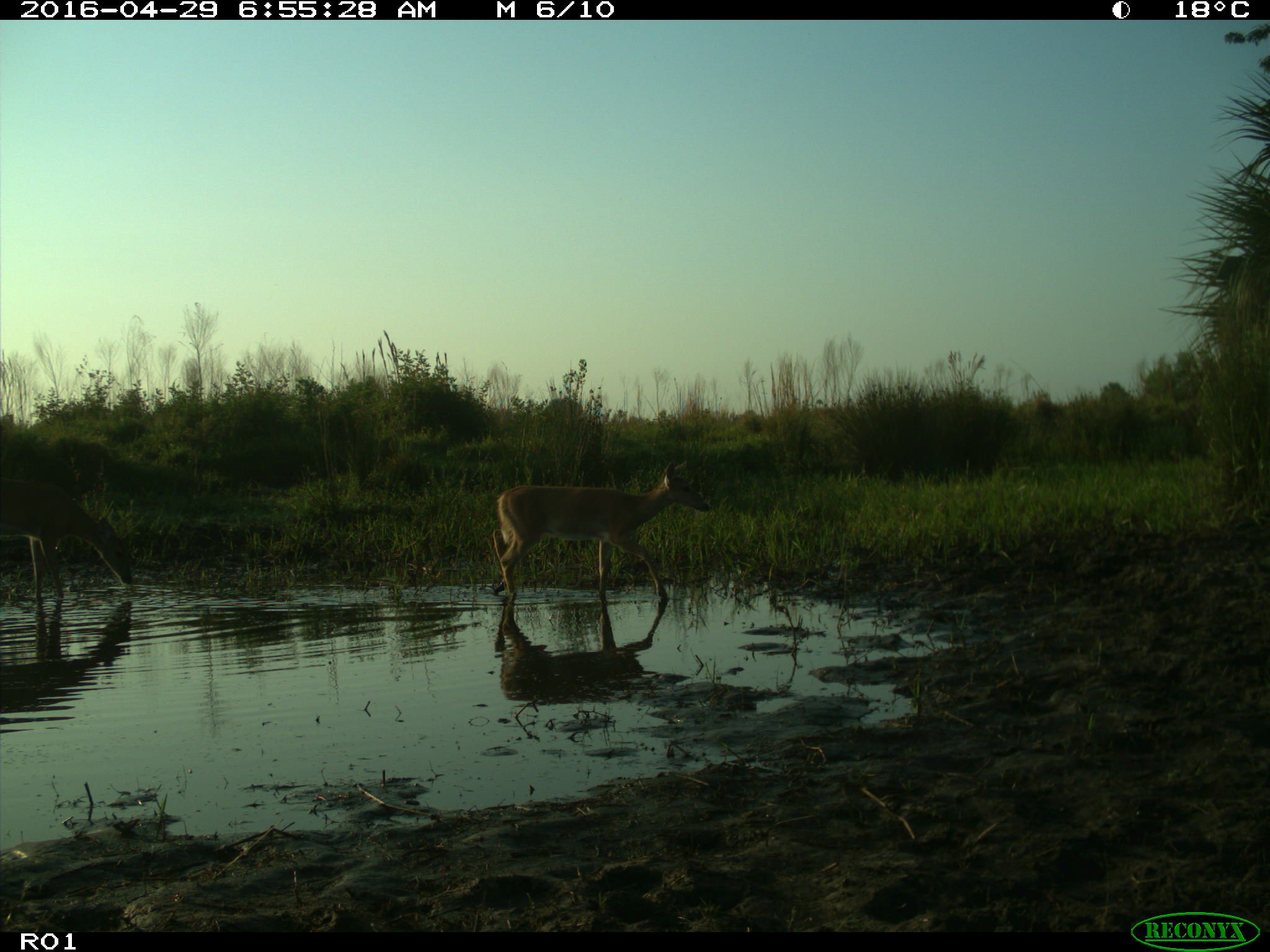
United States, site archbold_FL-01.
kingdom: Animalia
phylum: Chordata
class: Mammalia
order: Artiodactyla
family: Cervidae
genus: Odocoileus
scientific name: Odocoileus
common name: deer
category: unidentified deer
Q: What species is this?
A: Unidentified deer (deer) (Odocoileus).